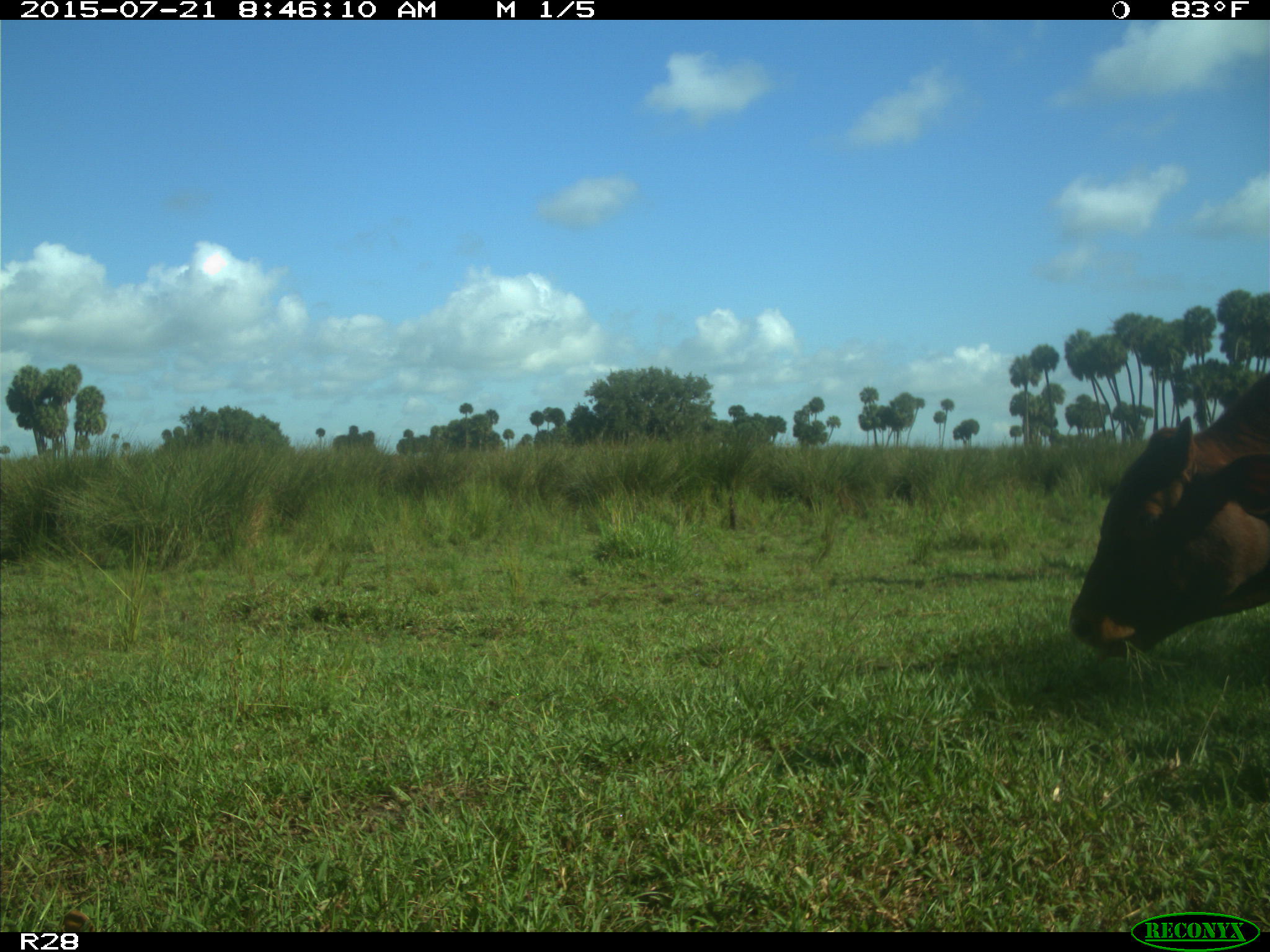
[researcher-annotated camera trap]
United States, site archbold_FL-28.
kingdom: Animalia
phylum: Chordata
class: Mammalia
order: Artiodactyla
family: Bovidae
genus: Bos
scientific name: Bos taurus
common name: domestic cow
Bos taurus (domestic cow).